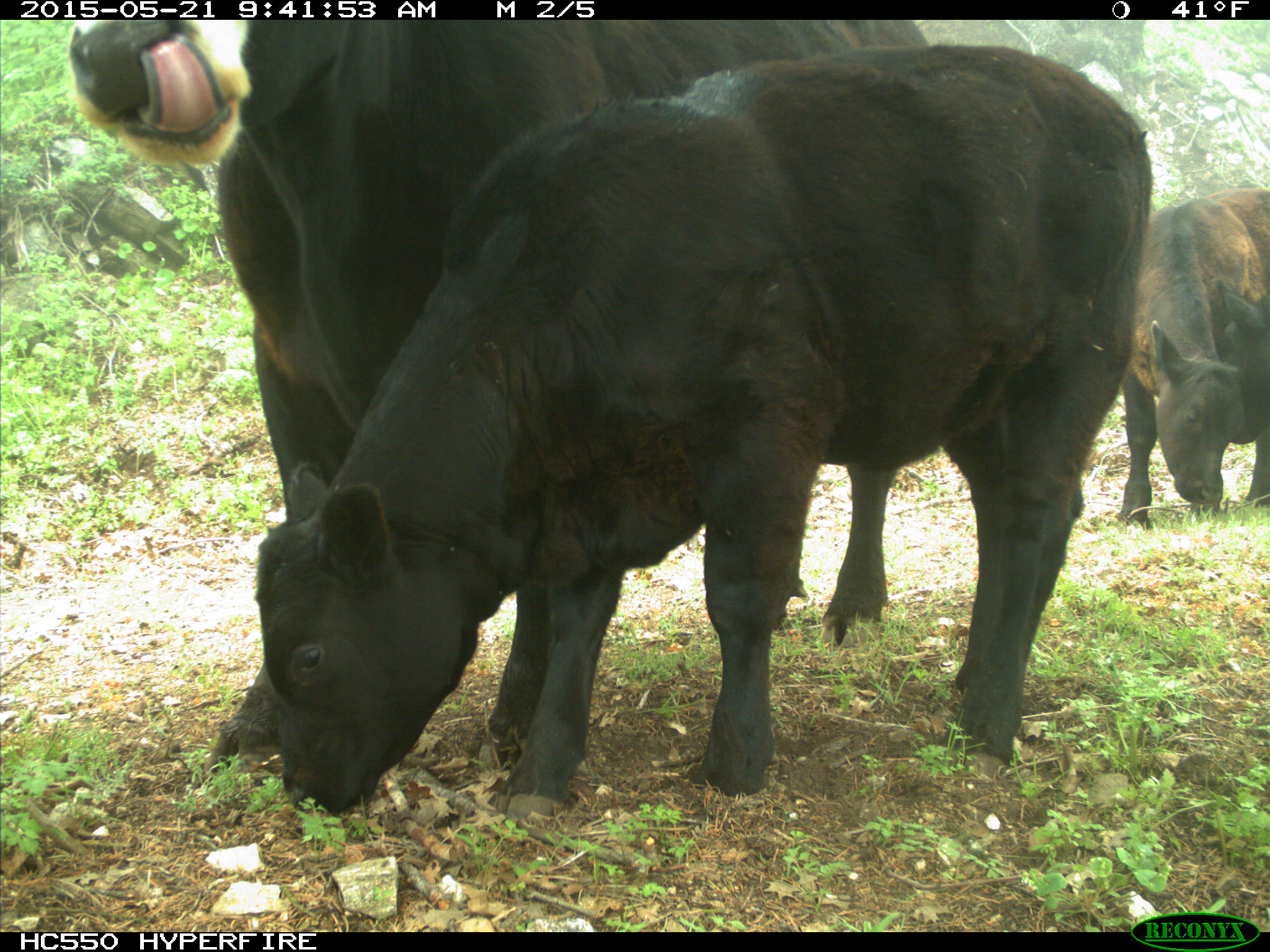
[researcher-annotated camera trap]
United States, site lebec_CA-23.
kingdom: Animalia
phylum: Chordata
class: Mammalia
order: Artiodactyla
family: Bovidae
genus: Bos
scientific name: Bos taurus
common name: domestic cow